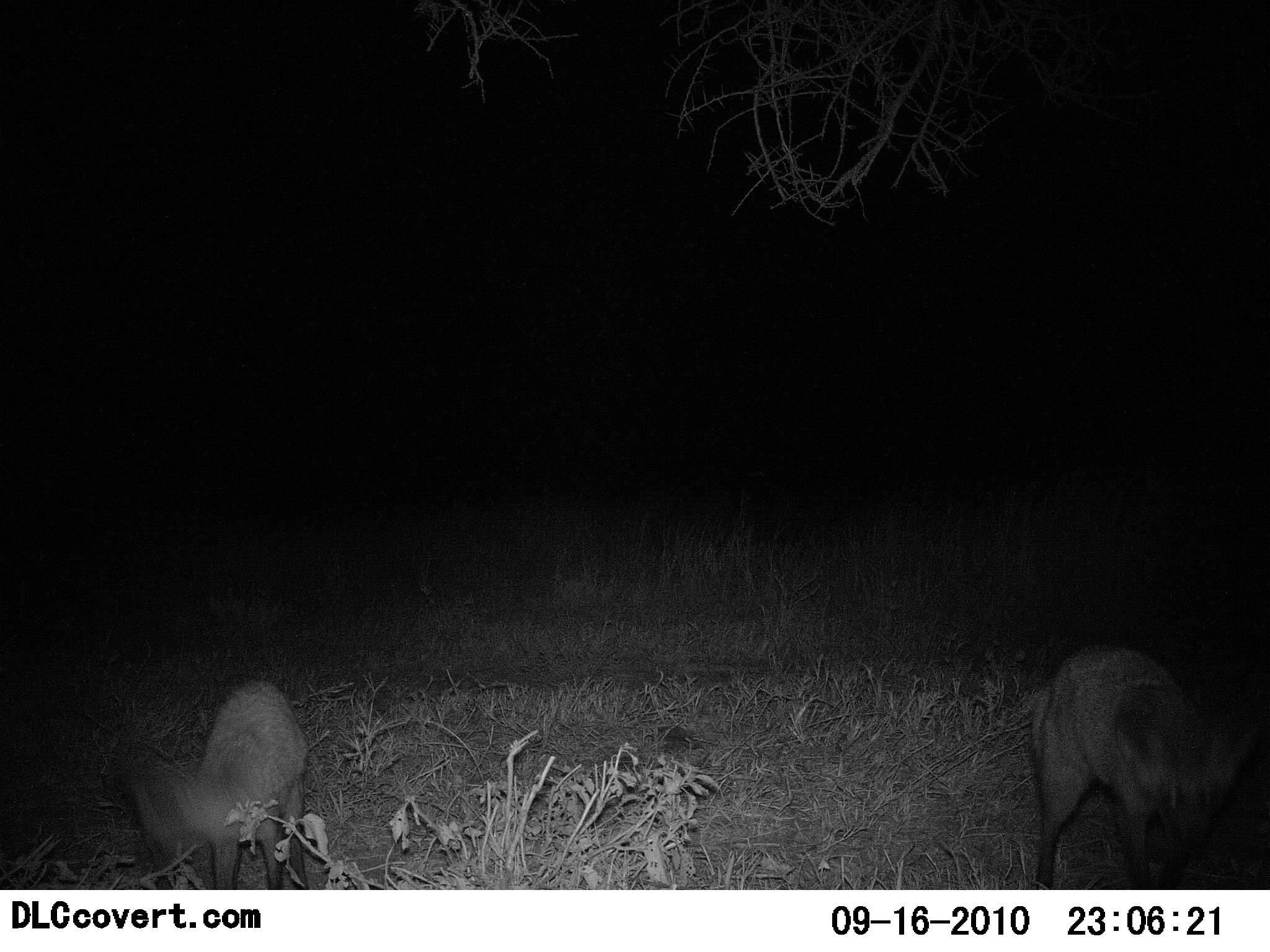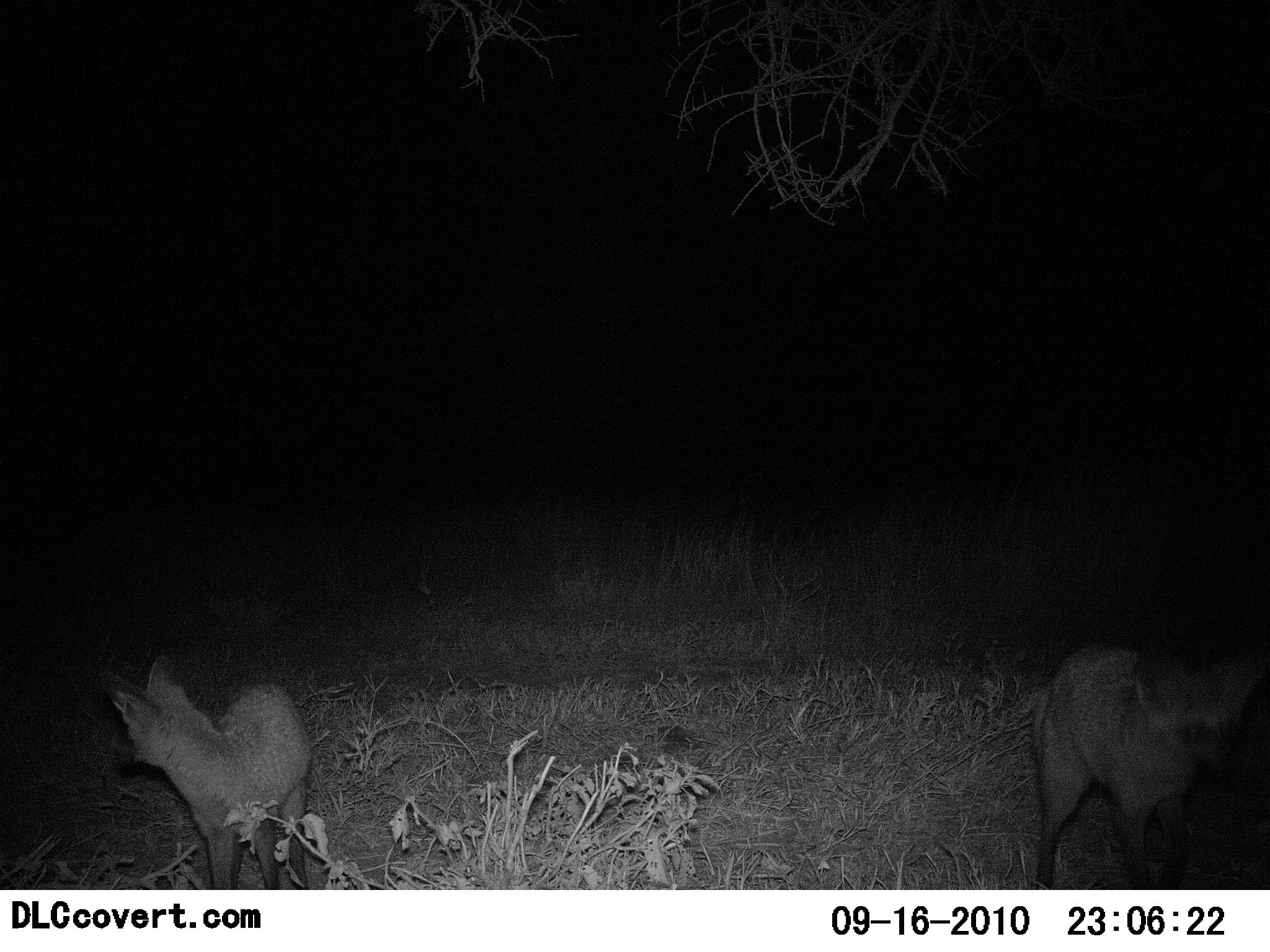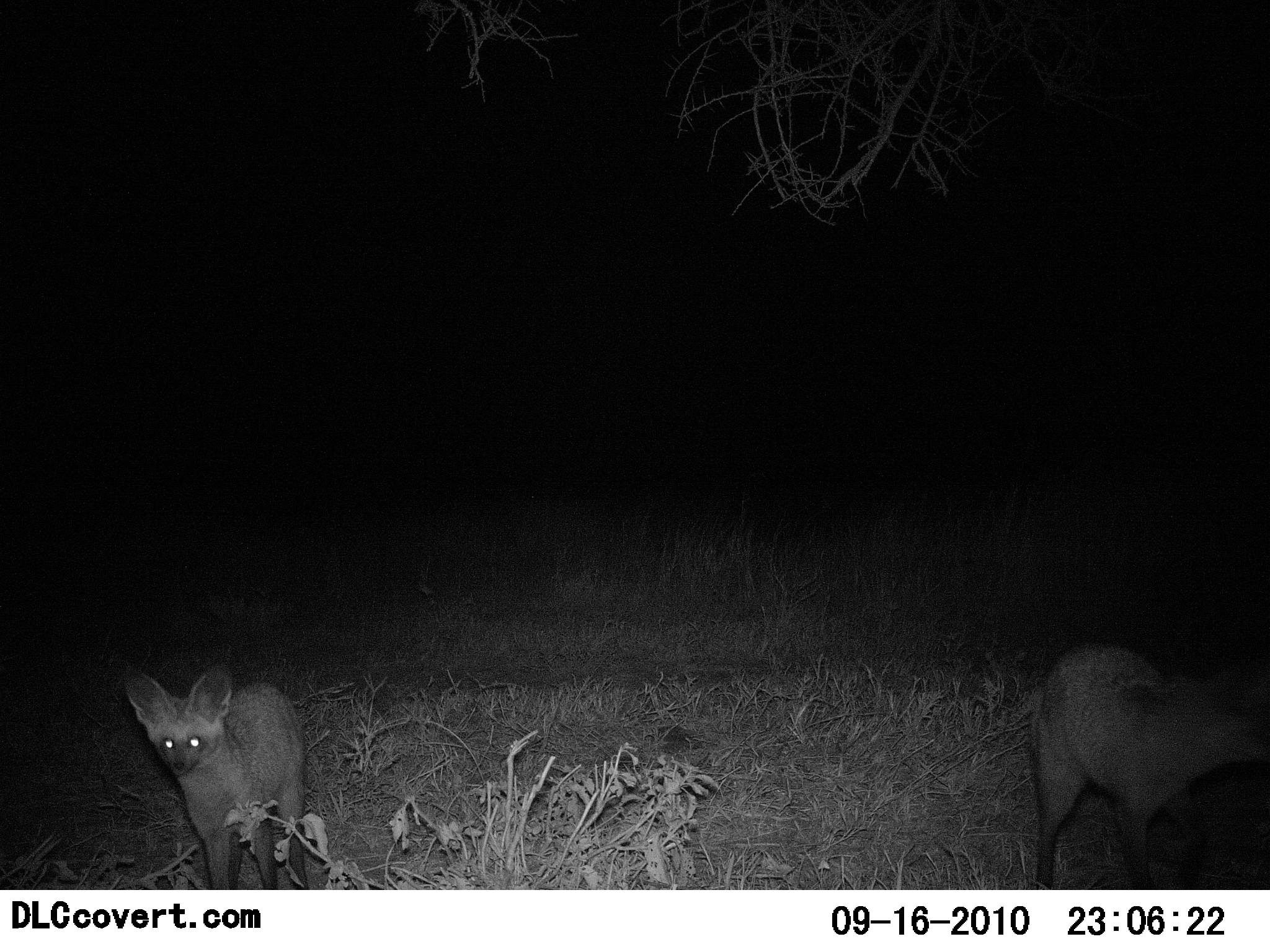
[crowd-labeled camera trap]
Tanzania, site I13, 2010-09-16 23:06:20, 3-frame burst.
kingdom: Animalia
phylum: Chordata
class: Mammalia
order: Carnivora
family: Canidae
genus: Otocyon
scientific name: Otocyon megalotis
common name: bat-eared fox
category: batearedfox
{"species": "batearedfox (bat-eared fox) (Otocyon megalotis)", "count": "2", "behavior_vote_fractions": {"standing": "79%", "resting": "0%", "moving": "29%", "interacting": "0%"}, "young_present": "0%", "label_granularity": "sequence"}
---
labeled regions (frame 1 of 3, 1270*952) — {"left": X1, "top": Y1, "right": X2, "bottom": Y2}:
animal: {"left": 1026, "top": 641, "right": 1261, "bottom": 890}; {"left": 125, "top": 675, "right": 309, "bottom": 890}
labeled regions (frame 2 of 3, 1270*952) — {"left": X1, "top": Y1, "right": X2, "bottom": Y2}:
animal: {"left": 1022, "top": 637, "right": 1270, "bottom": 889}; {"left": 95, "top": 652, "right": 312, "bottom": 891}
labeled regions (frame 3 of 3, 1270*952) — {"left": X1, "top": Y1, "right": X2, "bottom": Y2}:
animal: {"left": 1026, "top": 638, "right": 1270, "bottom": 889}; {"left": 124, "top": 664, "right": 310, "bottom": 890}